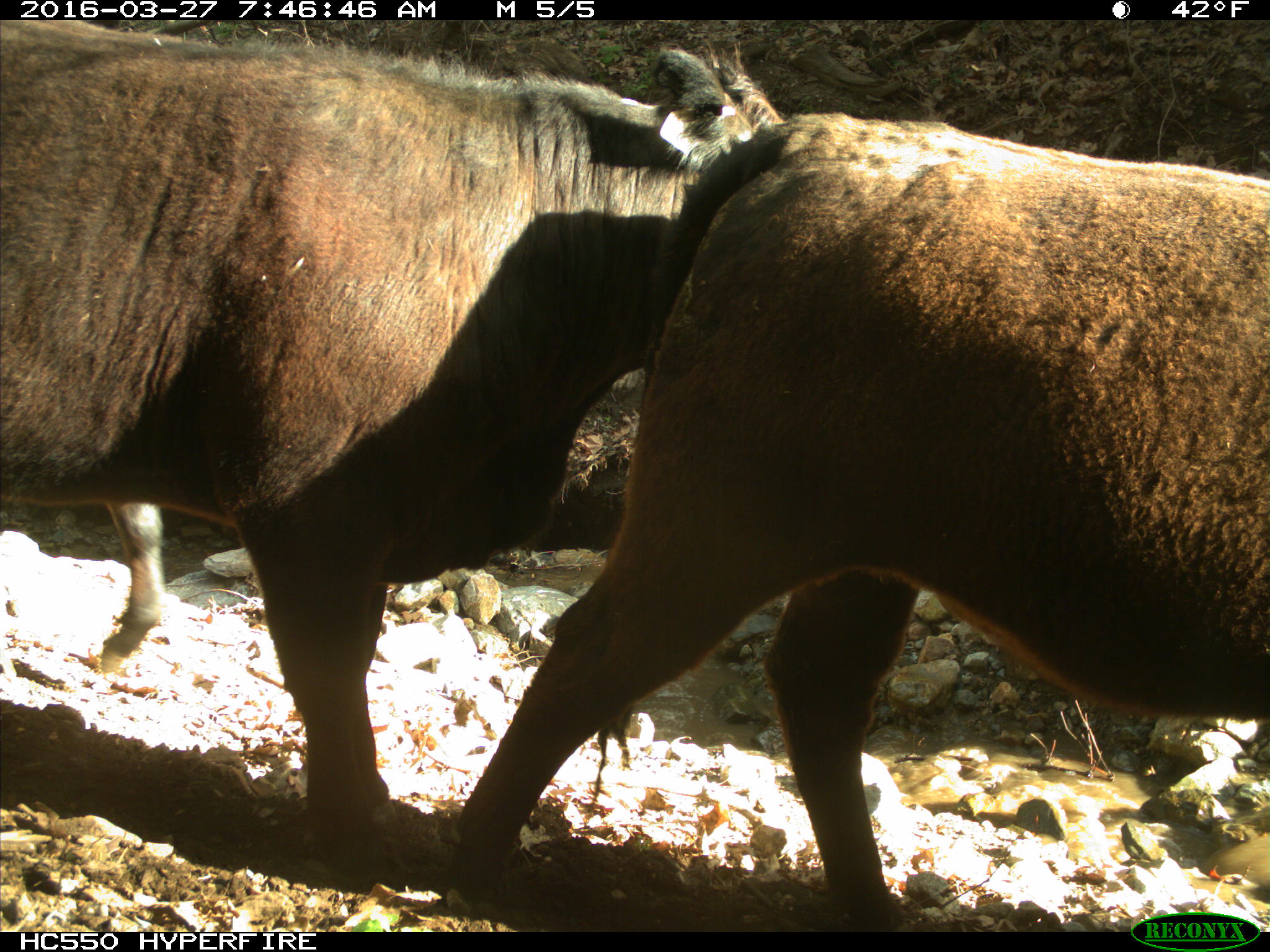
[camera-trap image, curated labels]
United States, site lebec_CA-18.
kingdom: Animalia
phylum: Chordata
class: Mammalia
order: Artiodactyla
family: Bovidae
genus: Bos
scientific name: Bos taurus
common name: domestic cow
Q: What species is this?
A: Bos taurus (domestic cow).